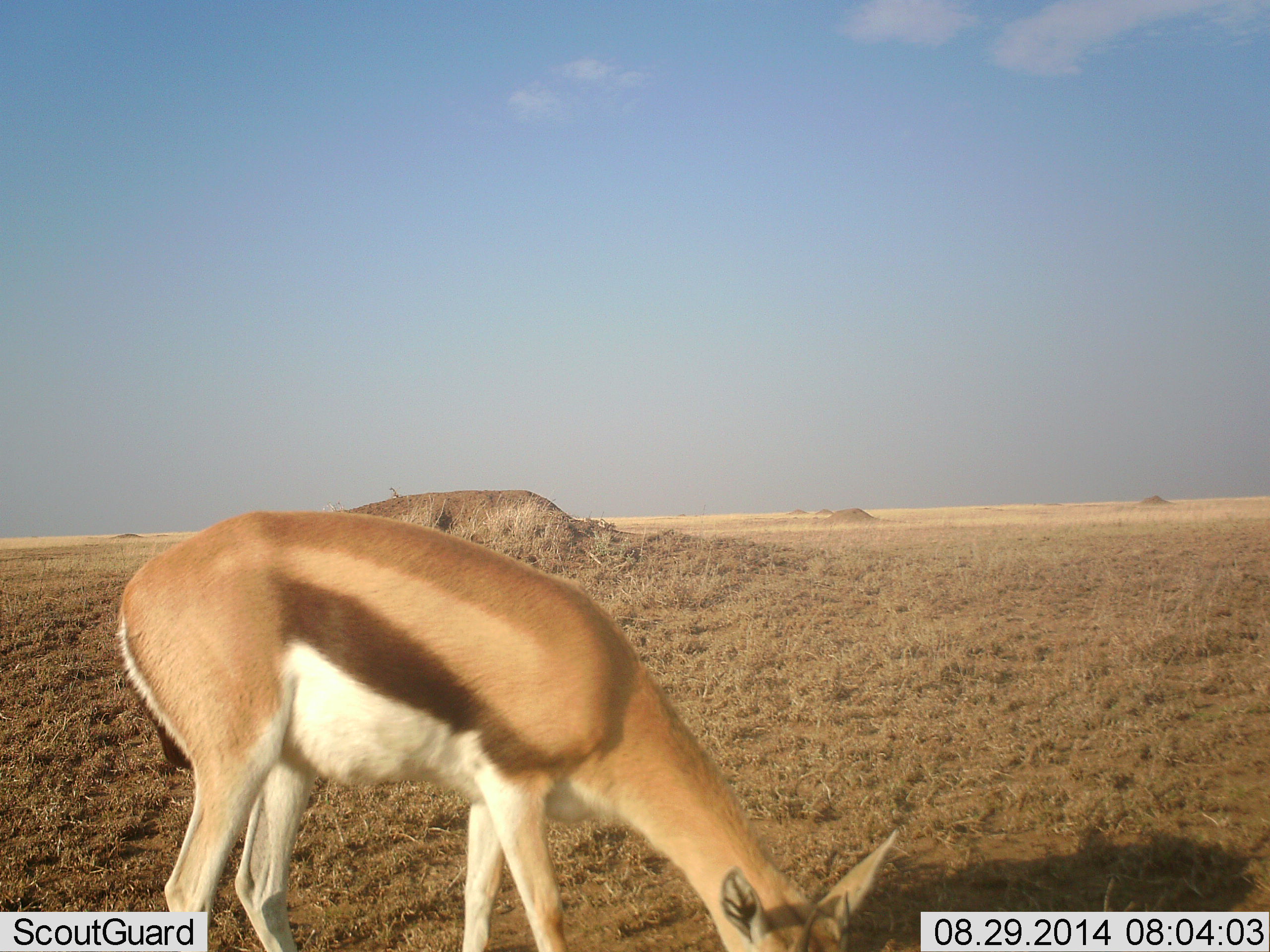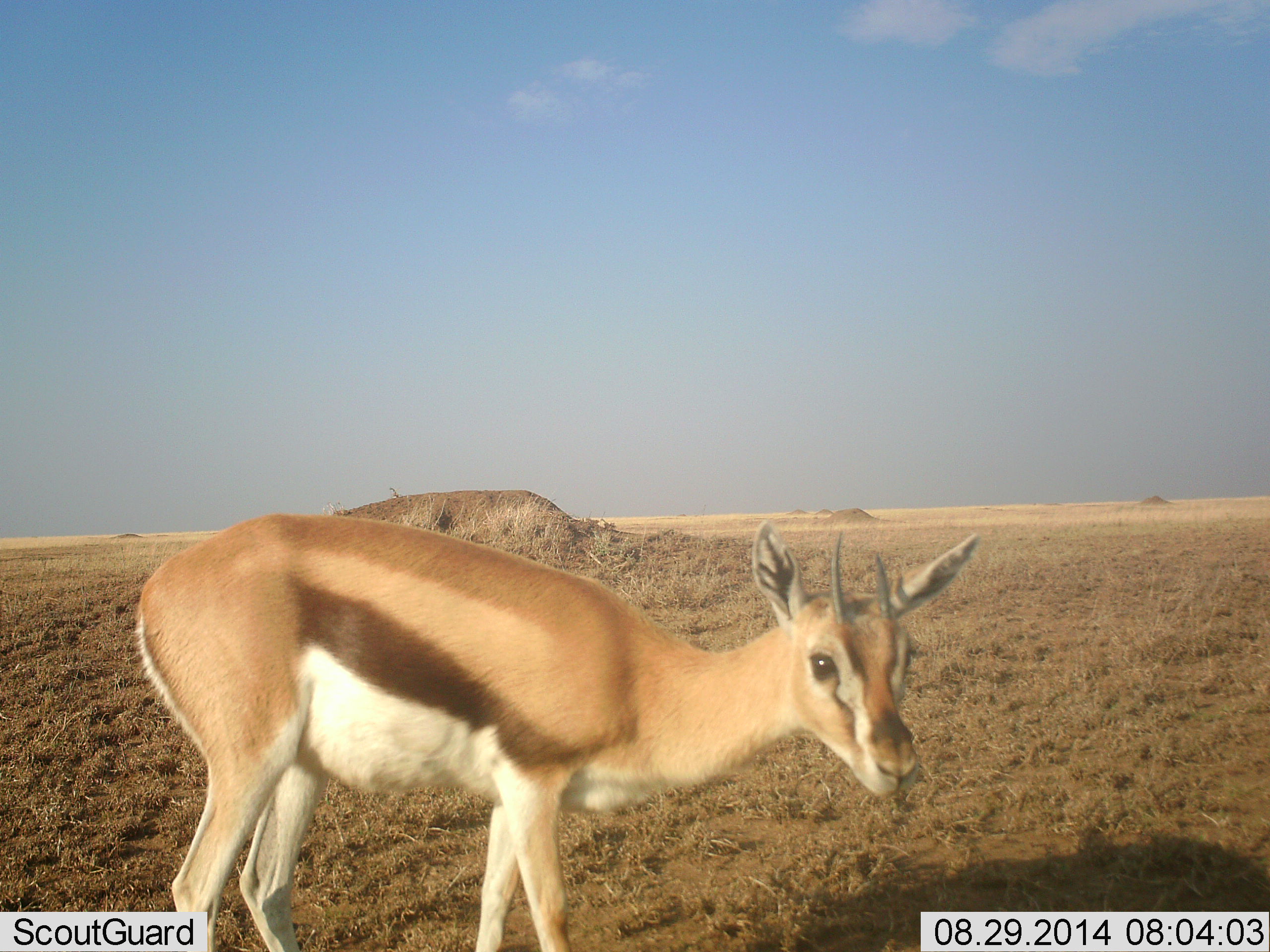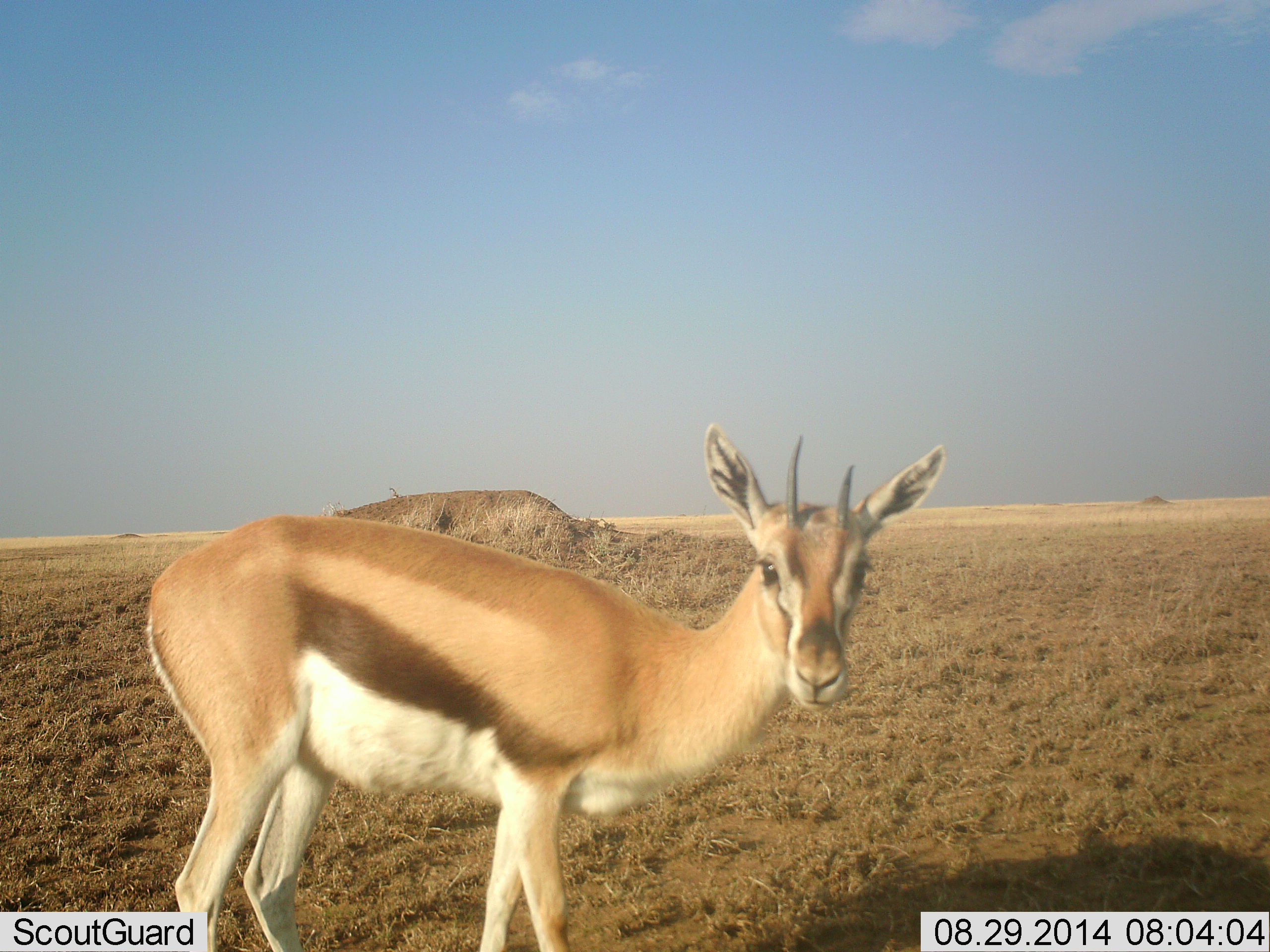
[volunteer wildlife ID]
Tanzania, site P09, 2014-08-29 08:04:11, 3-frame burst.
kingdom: Animalia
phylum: Chordata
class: Mammalia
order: Artiodactyla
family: Bovidae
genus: Eudorcas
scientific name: Eudorcas thomsonii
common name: thomson's gazelle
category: gazellethomsons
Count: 1.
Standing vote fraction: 50%.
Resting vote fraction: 0%.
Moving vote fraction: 20%.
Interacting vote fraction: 0%.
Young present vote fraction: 0%.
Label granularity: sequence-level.